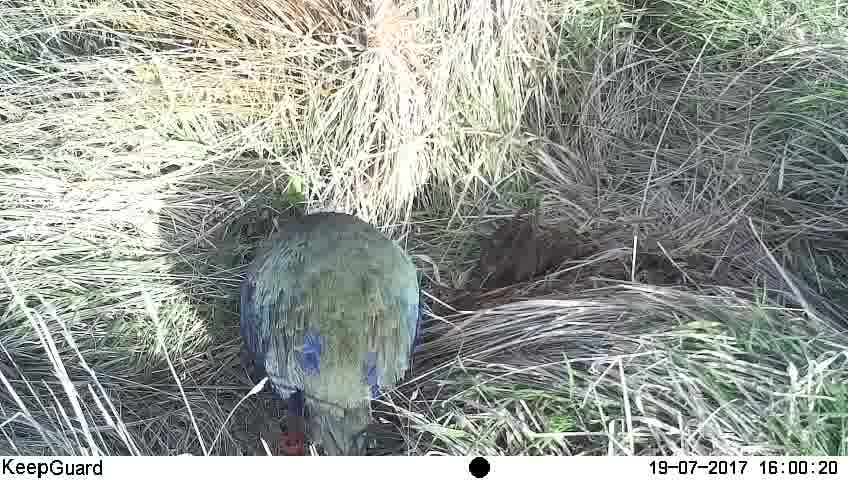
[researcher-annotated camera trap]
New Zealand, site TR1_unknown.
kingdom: Animalia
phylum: Chordata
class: Aves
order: Gruiformes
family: Rallidae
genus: Porphyrio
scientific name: Porphyrio mantelli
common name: takahe